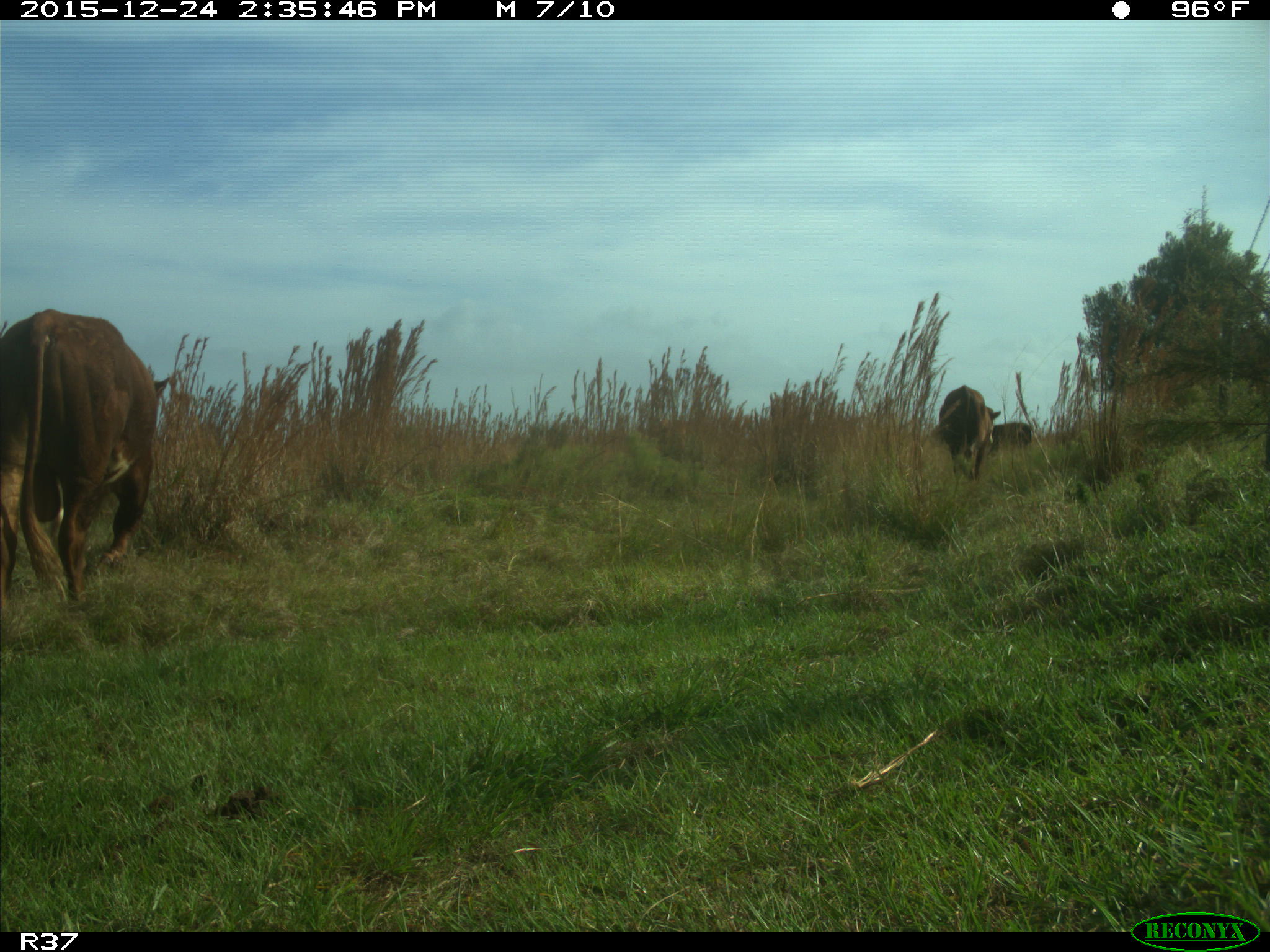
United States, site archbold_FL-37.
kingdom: Animalia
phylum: Chordata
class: Mammalia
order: Artiodactyla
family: Bovidae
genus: Bos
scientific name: Bos taurus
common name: domestic cow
Bos taurus (domestic cow).